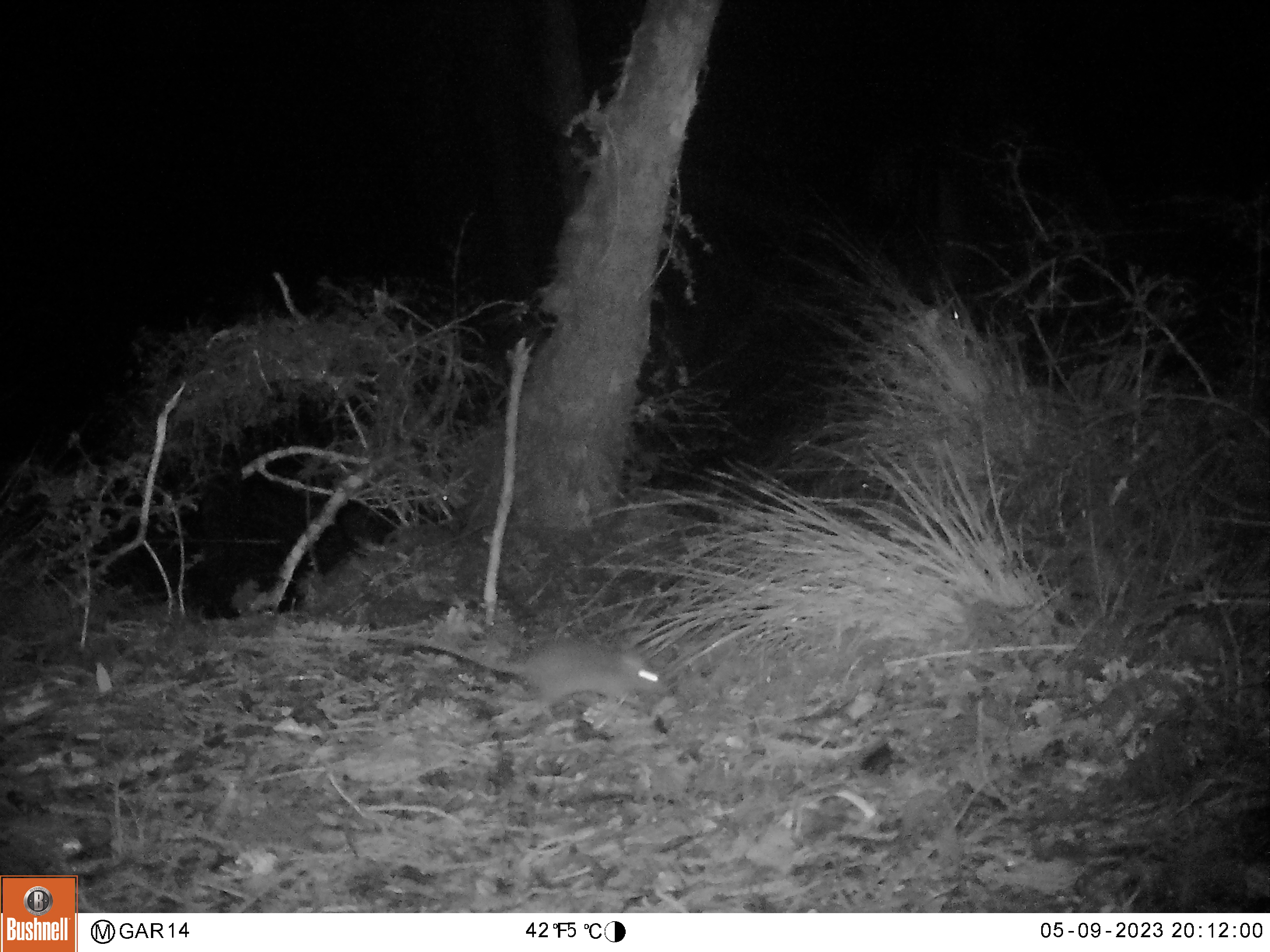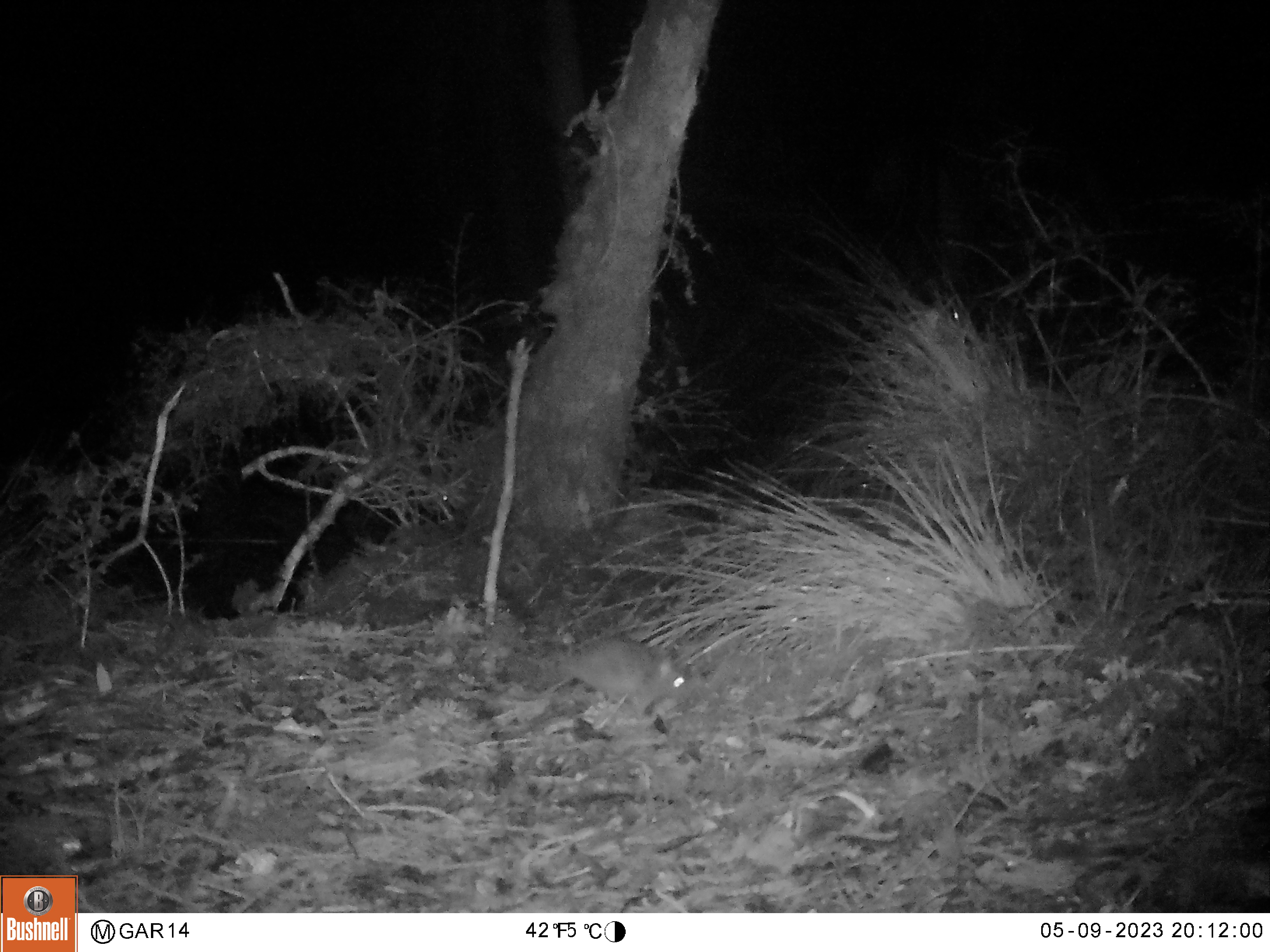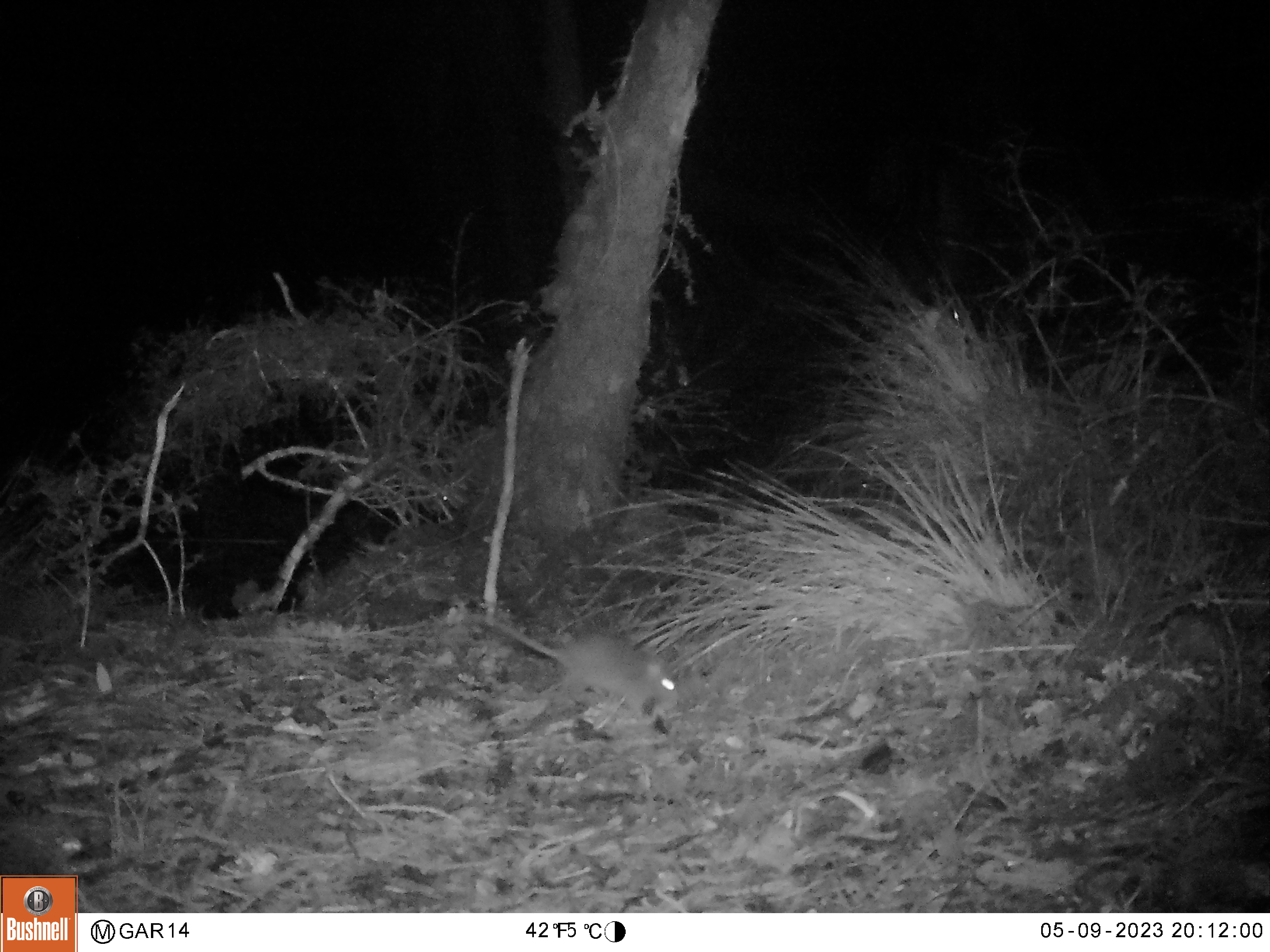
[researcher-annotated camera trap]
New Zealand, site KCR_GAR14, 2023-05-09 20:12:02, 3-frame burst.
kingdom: Animalia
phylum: Chordata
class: Mammalia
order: Rodentia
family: Muridae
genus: Rattus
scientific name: Rattus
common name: rat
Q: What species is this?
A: Rat (Rattus).